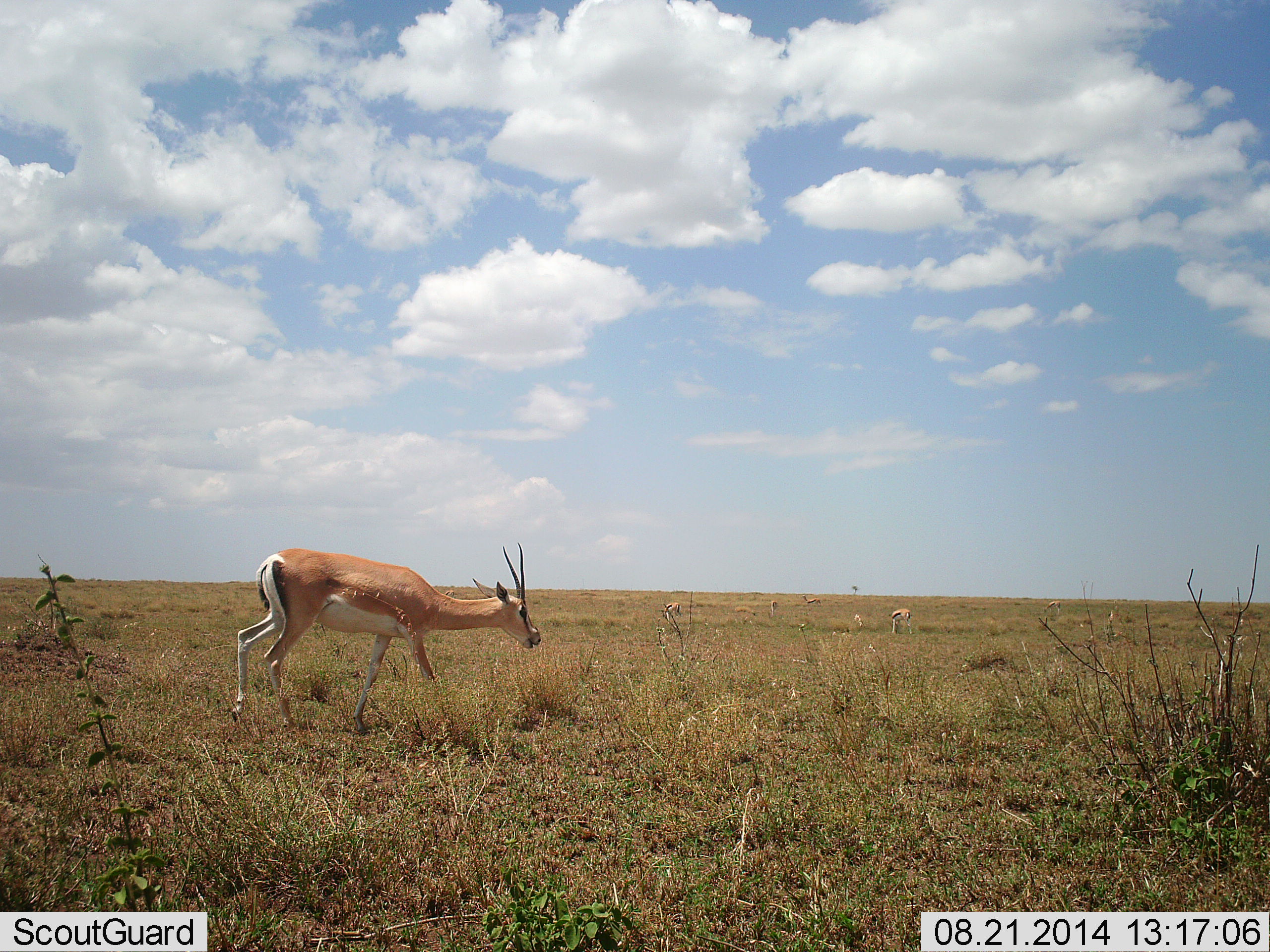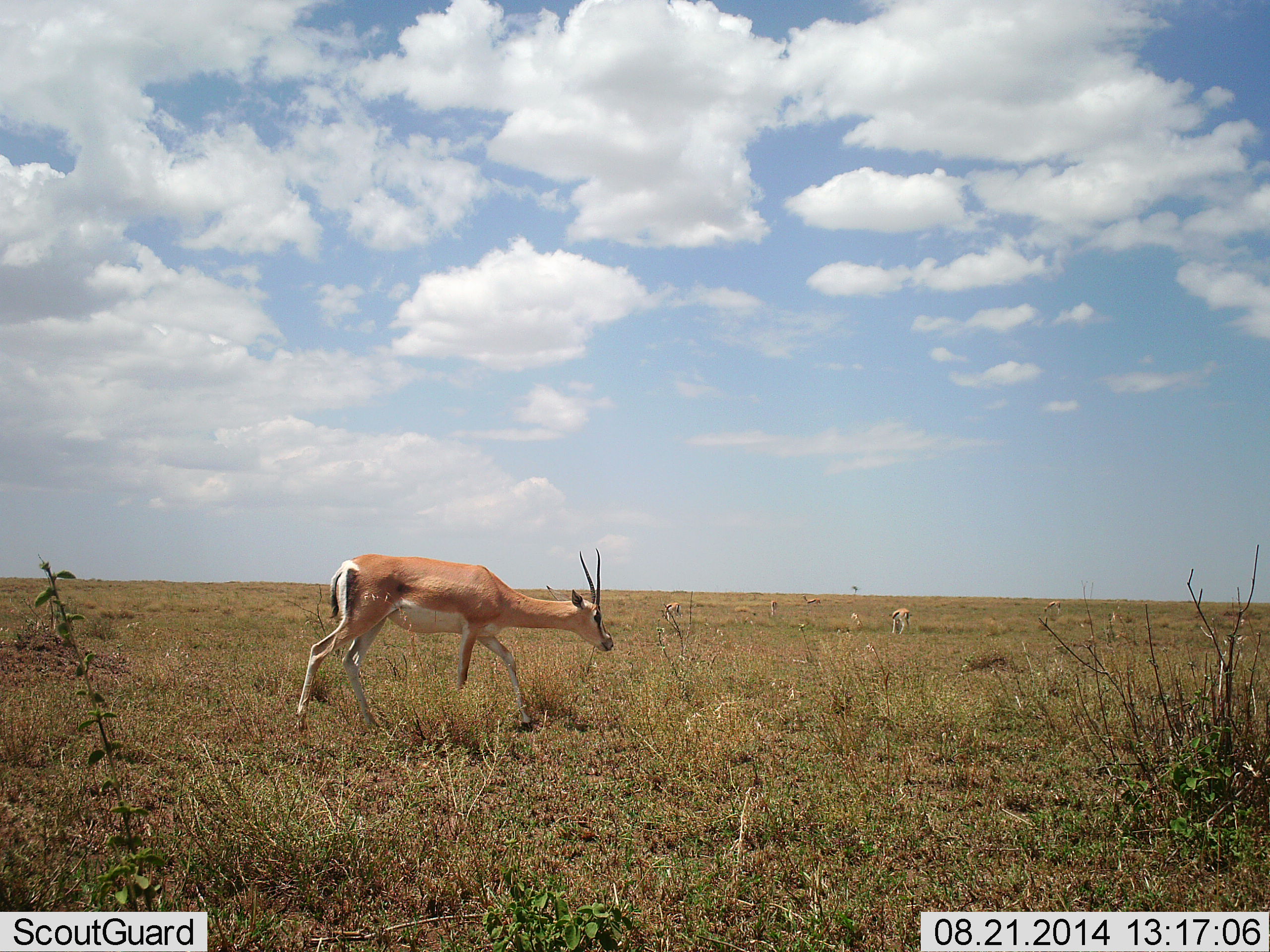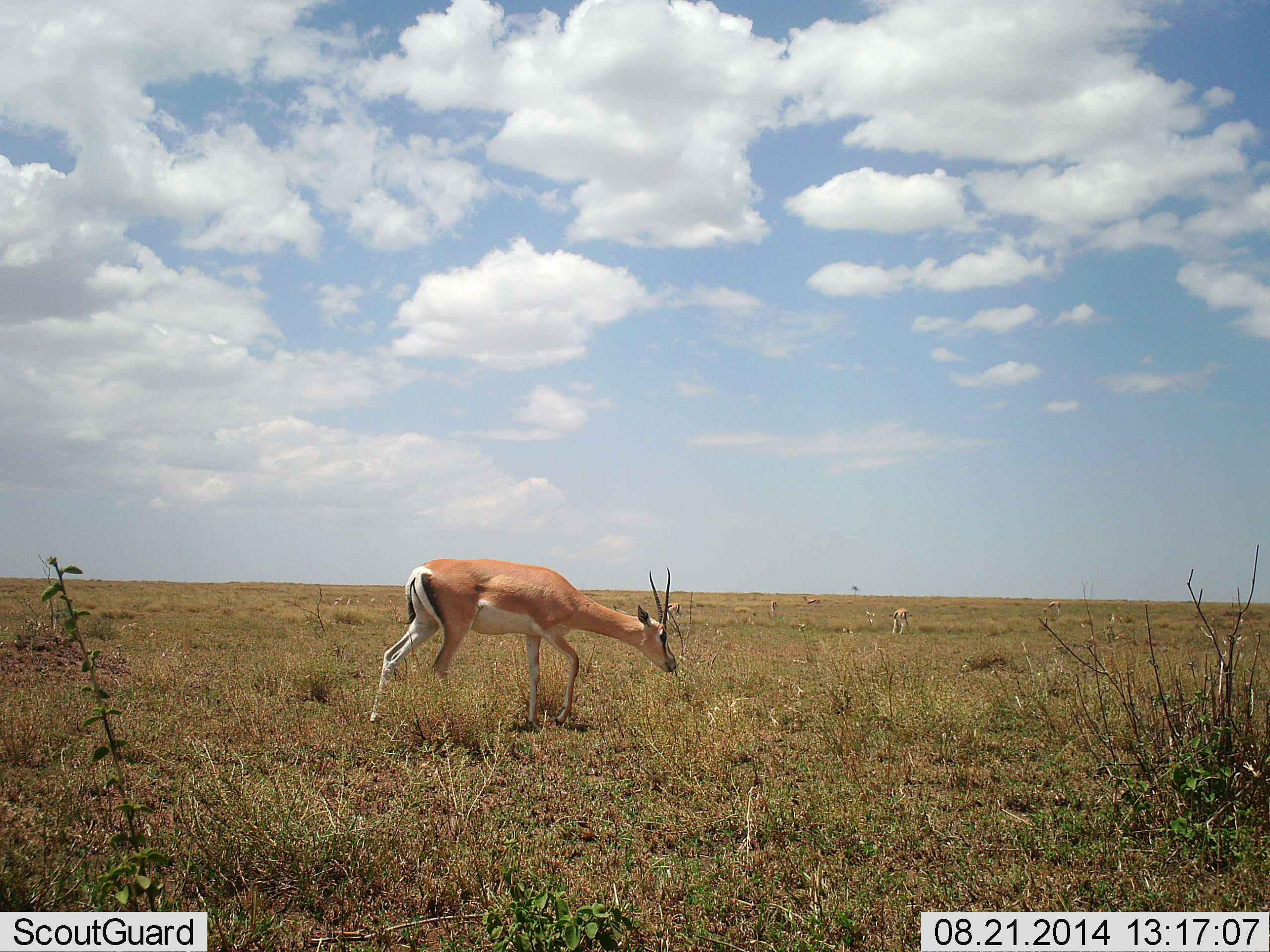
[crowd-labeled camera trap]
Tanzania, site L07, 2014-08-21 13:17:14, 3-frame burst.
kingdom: Animalia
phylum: Chordata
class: Mammalia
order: Artiodactyla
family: Bovidae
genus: Nanger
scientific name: Nanger granti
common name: grant's gazelle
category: gazellegrants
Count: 1.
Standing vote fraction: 20%.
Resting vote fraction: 0%.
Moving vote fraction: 100%.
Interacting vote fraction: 0%.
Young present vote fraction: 0%.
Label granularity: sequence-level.